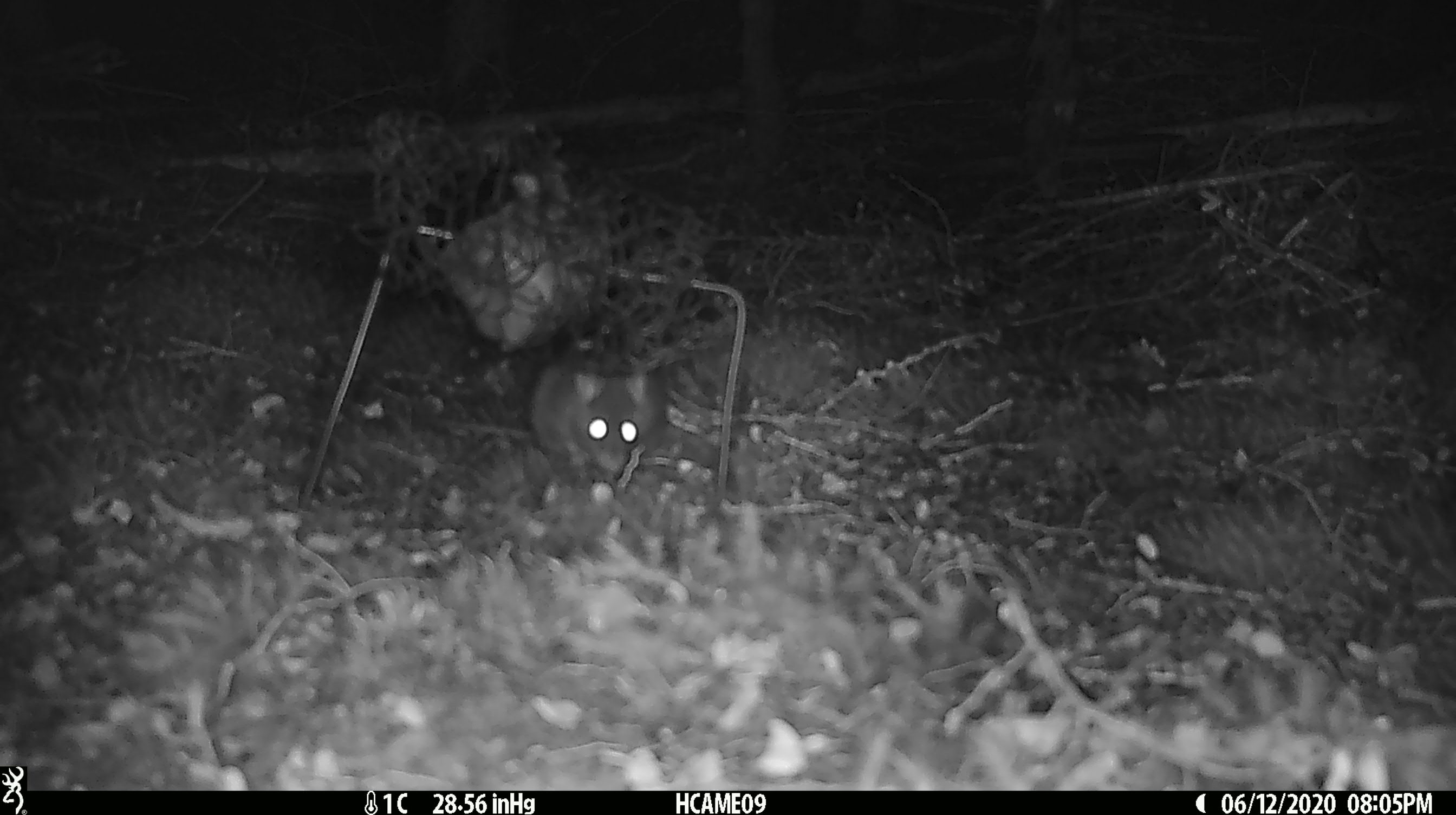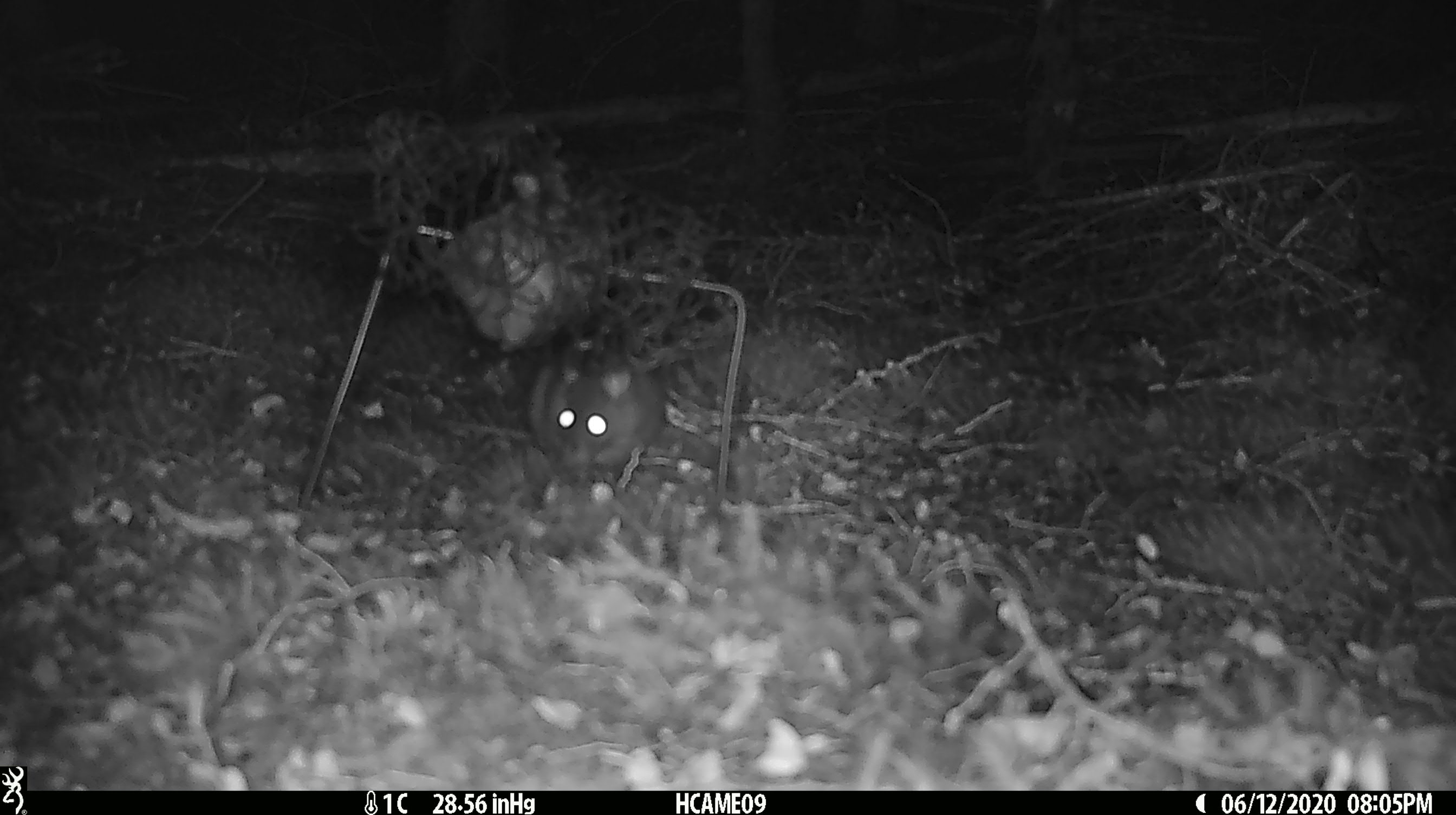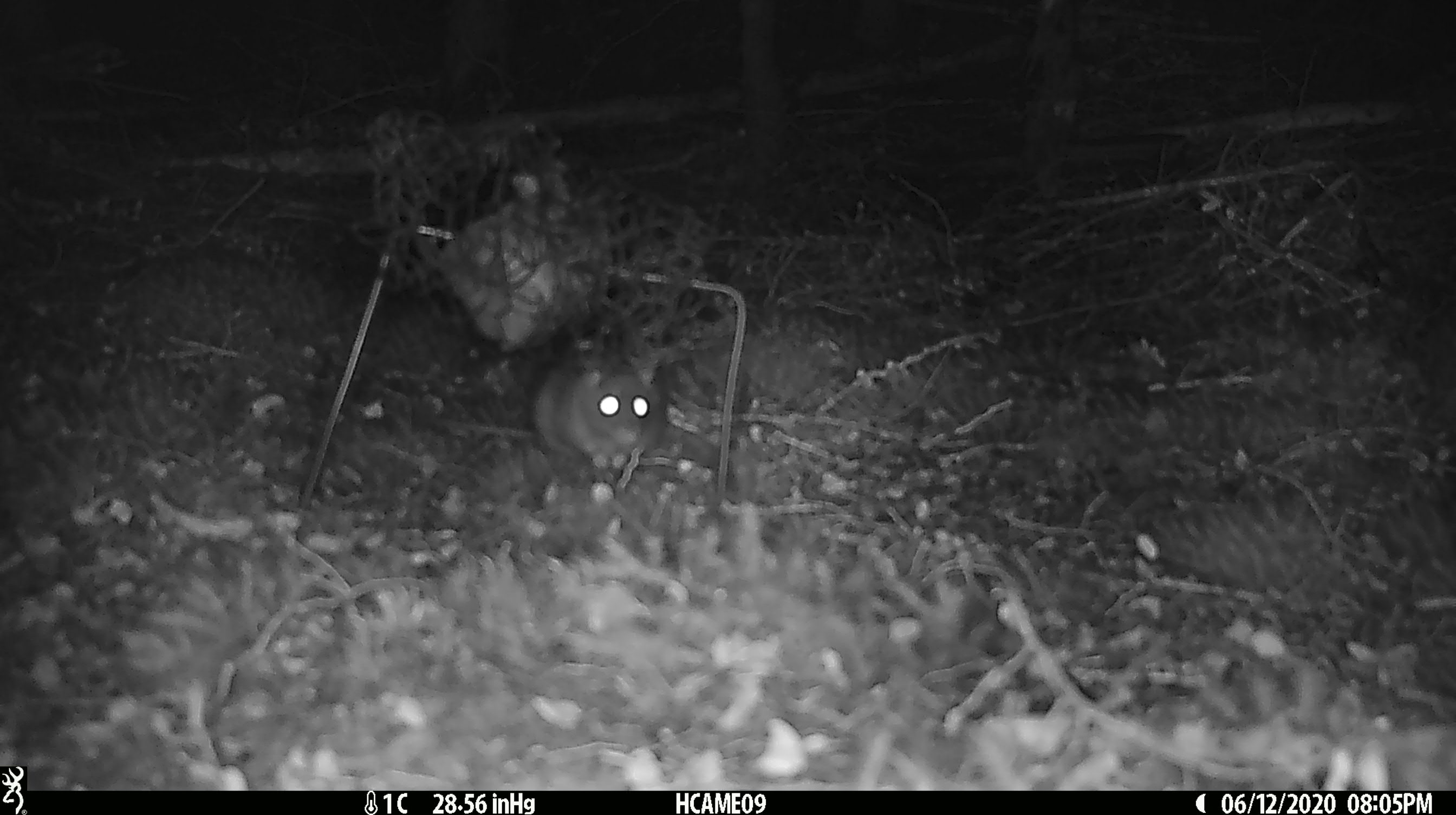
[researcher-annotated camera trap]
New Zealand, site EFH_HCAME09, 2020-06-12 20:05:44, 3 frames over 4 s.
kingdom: Animalia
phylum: Chordata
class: Mammalia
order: Rodentia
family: Muridae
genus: Rattus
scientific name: Rattus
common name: rat